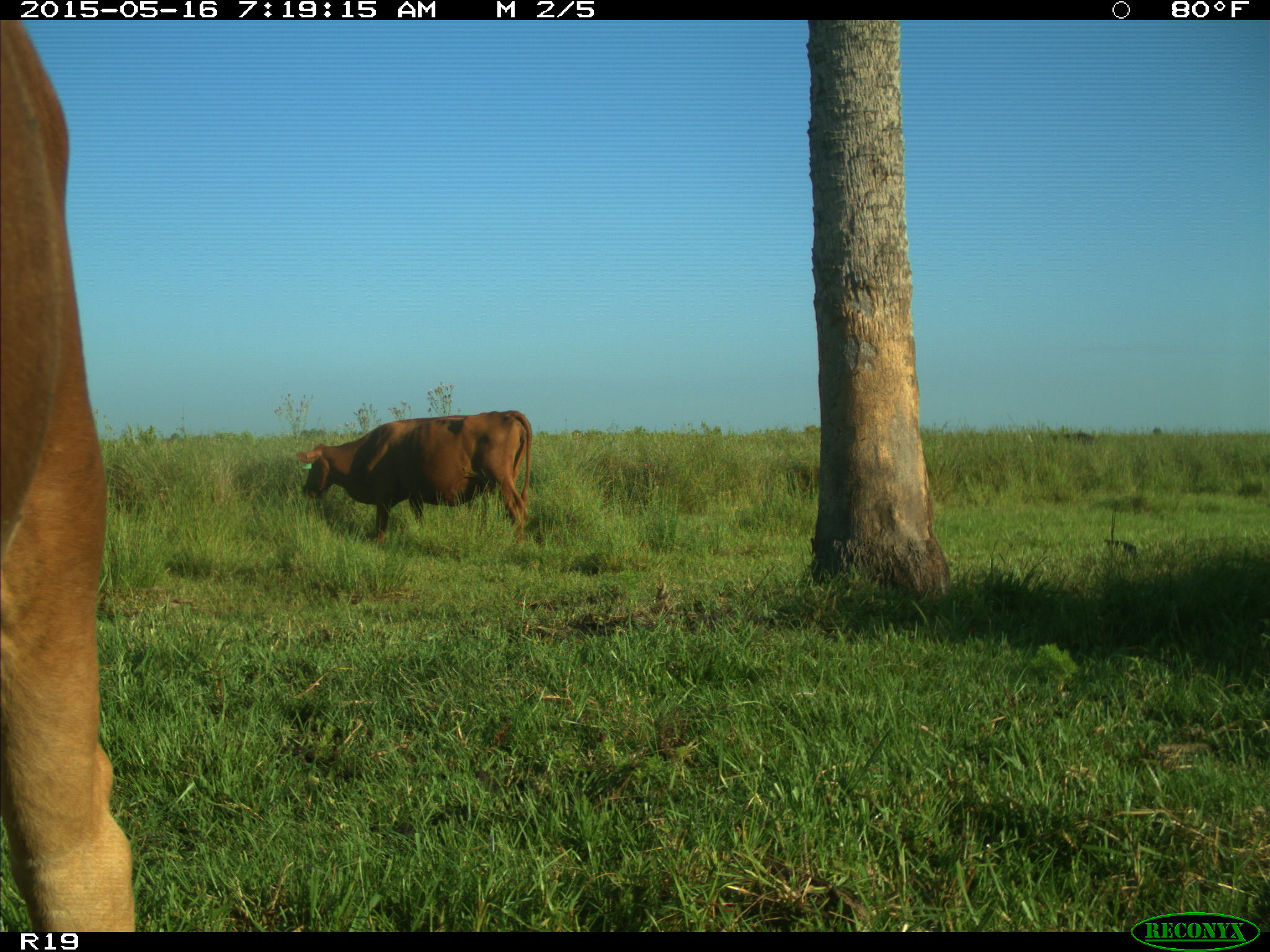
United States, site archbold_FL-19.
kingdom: Animalia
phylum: Chordata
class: Mammalia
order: Artiodactyla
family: Bovidae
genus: Bos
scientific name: Bos taurus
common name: domestic cow